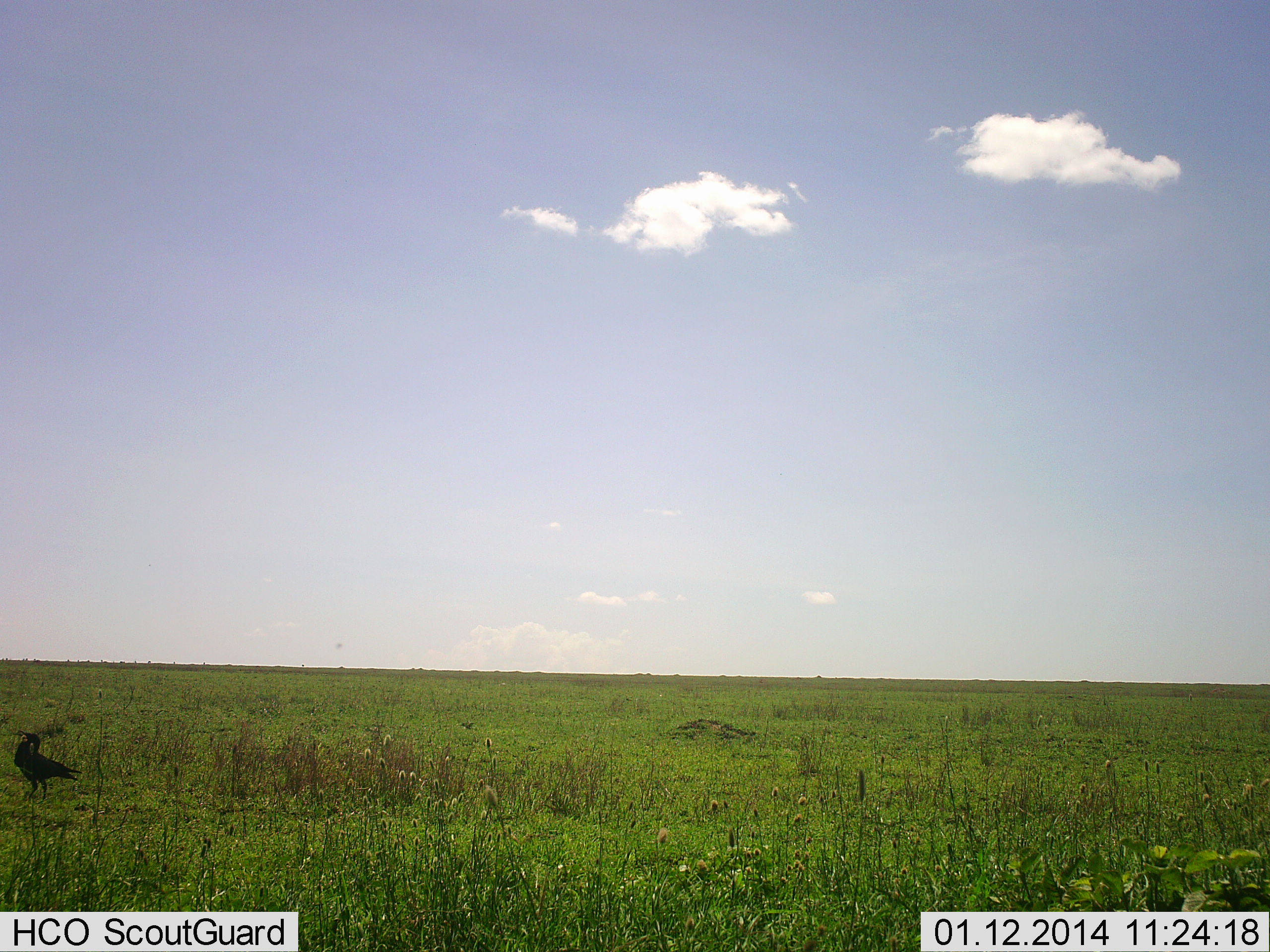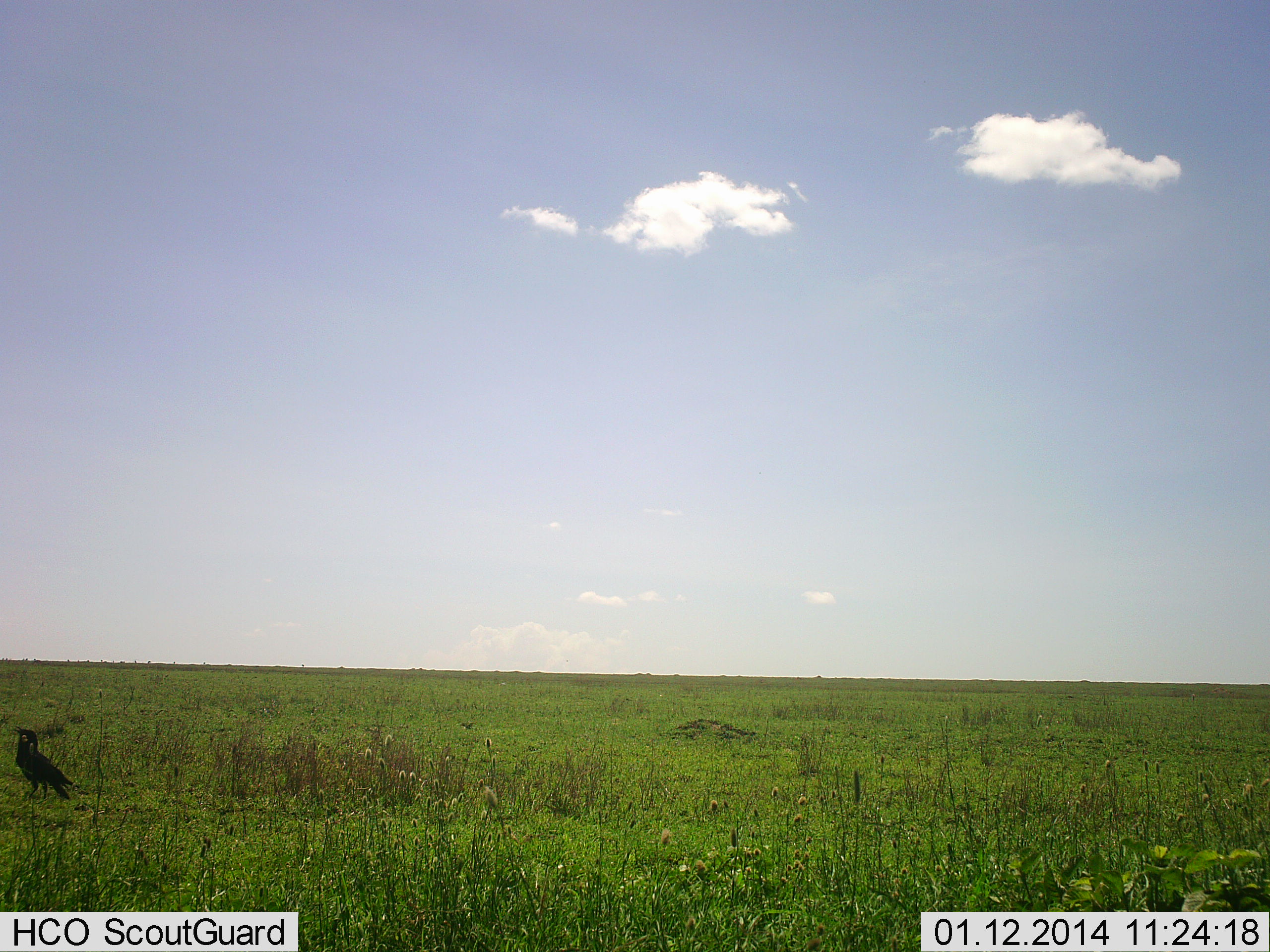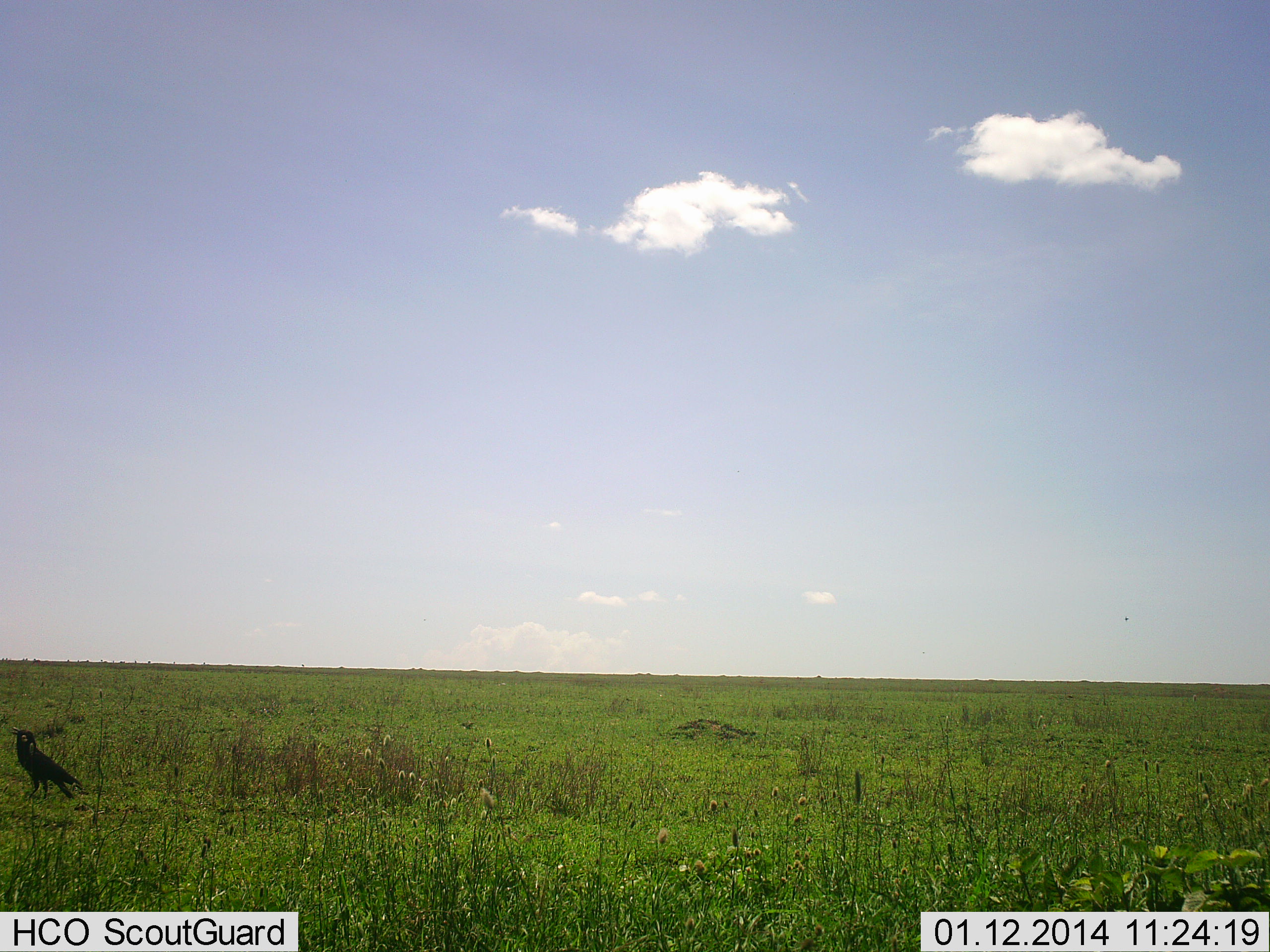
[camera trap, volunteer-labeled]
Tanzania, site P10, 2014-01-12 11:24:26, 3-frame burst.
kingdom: Animalia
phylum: Chordata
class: Aves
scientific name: Aves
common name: bird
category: otherbird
Otherbird (bird) (Aves), count 1. Behavior (volunteer vote fractions): standing 100%, resting 0%, moving 10%, interacting 0%. Young present (vote fraction): 0%. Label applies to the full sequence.